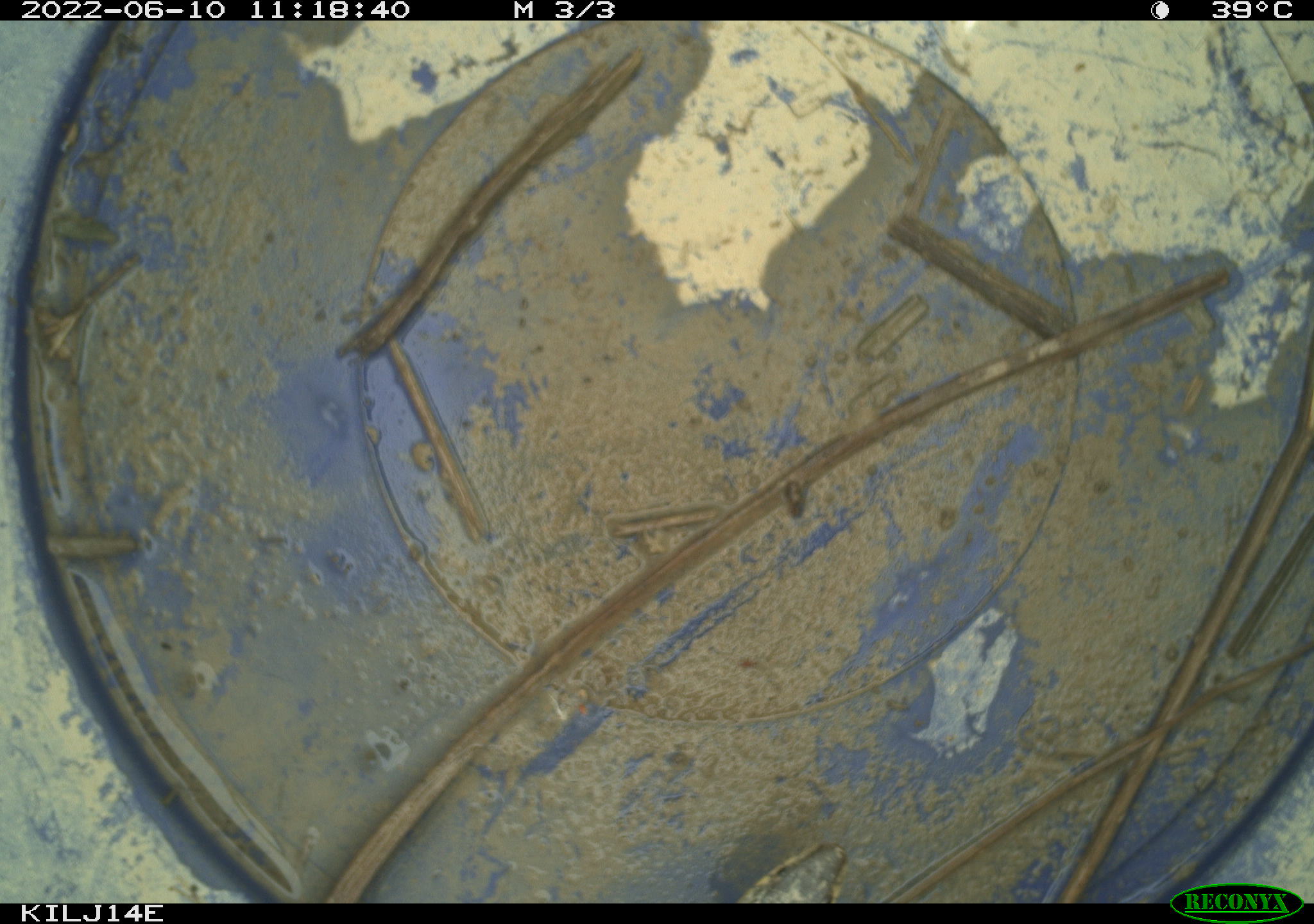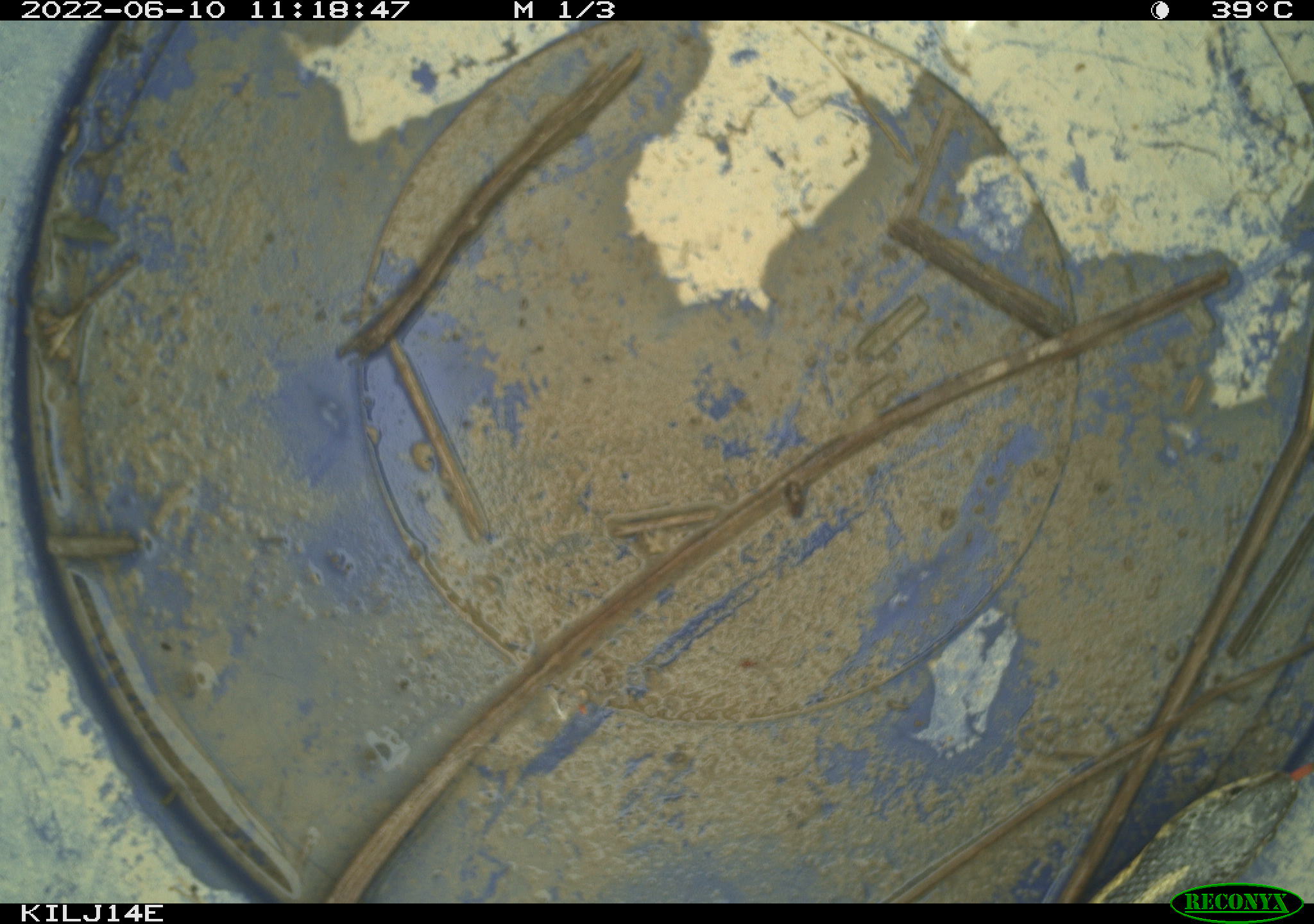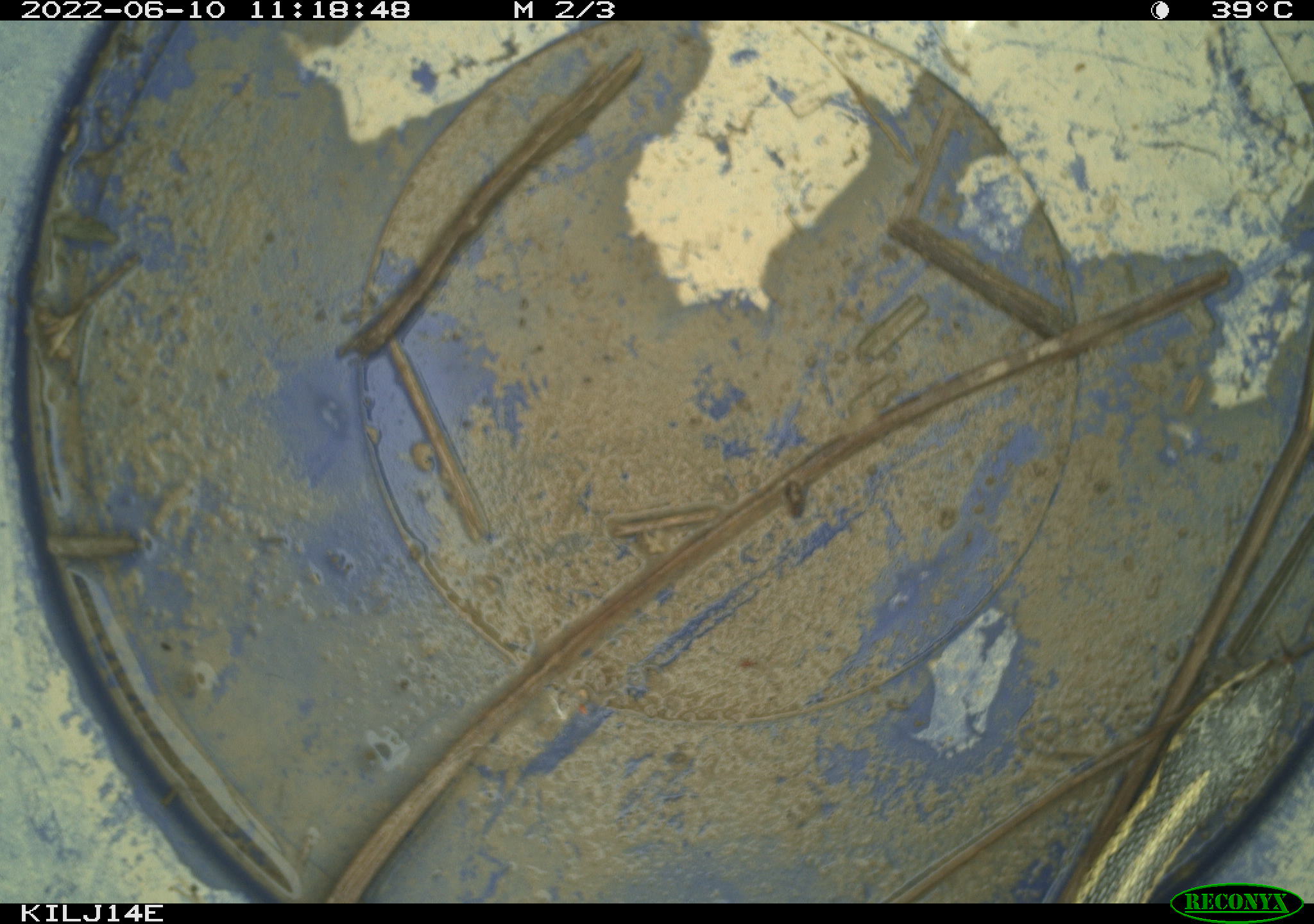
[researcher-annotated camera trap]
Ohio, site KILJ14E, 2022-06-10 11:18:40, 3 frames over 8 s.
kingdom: Animalia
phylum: Chordata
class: Reptilia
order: Squamata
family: Colubridae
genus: Thamnophis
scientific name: Thamnophis sirtalis sirtalis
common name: eastern gartersnake